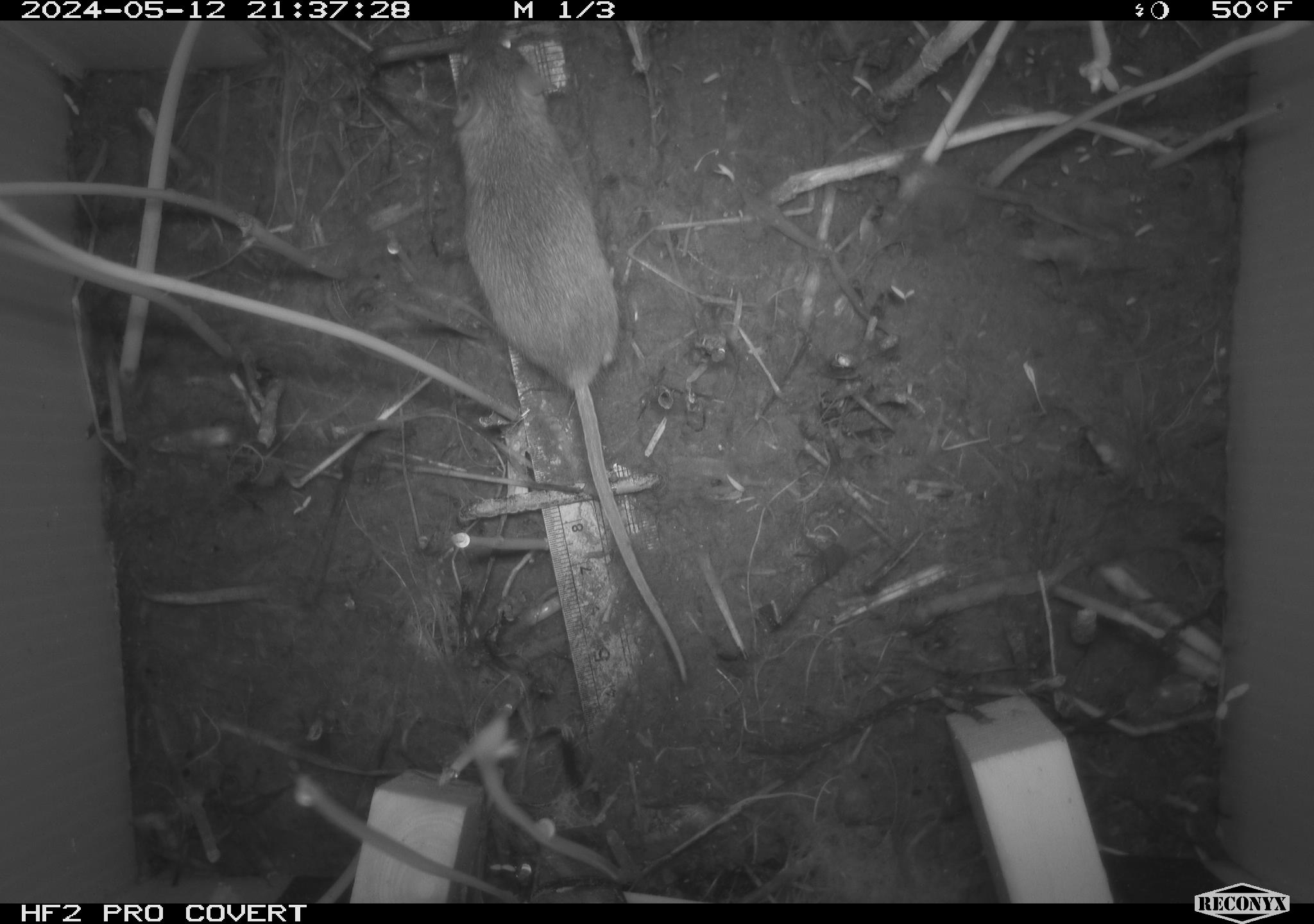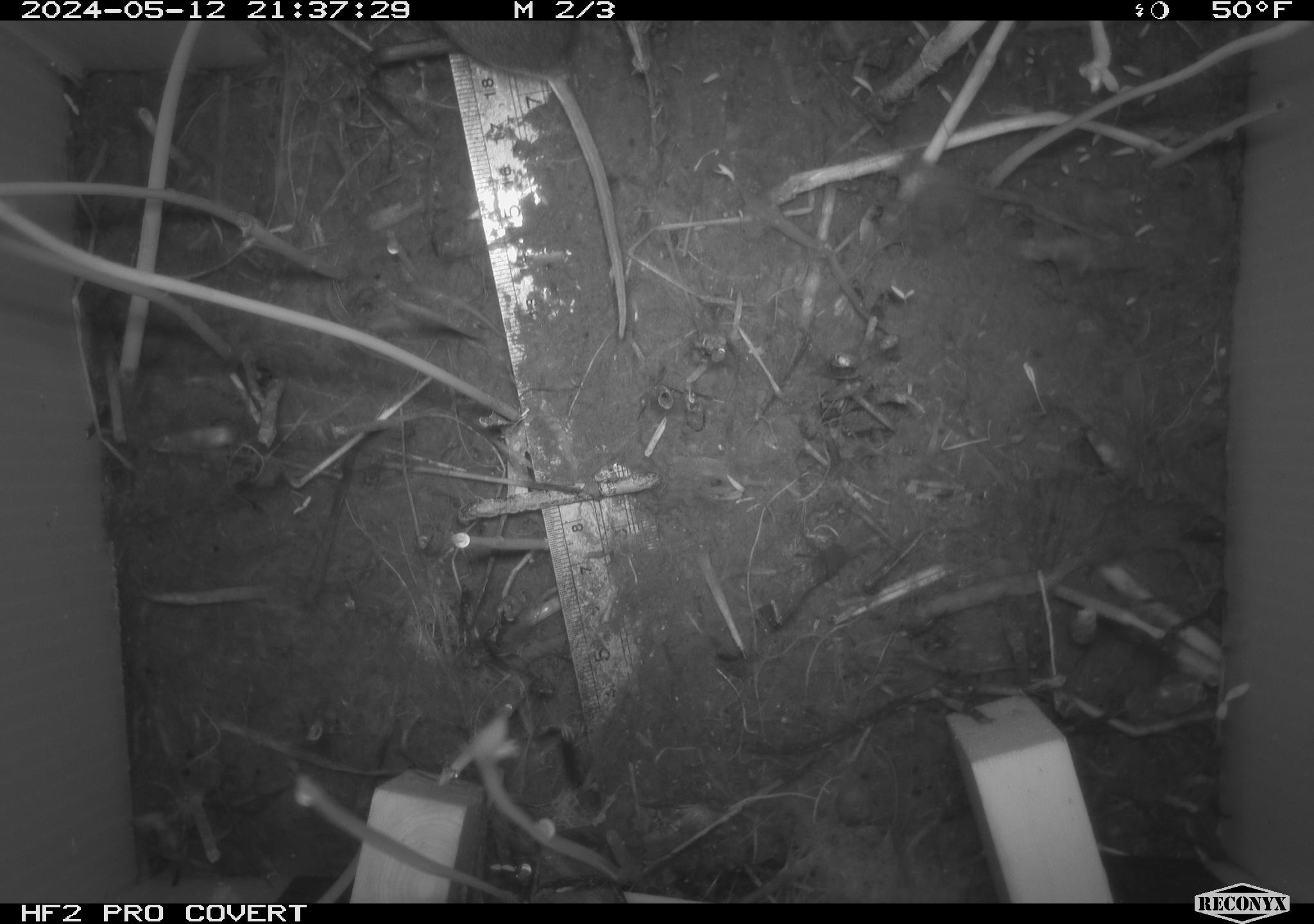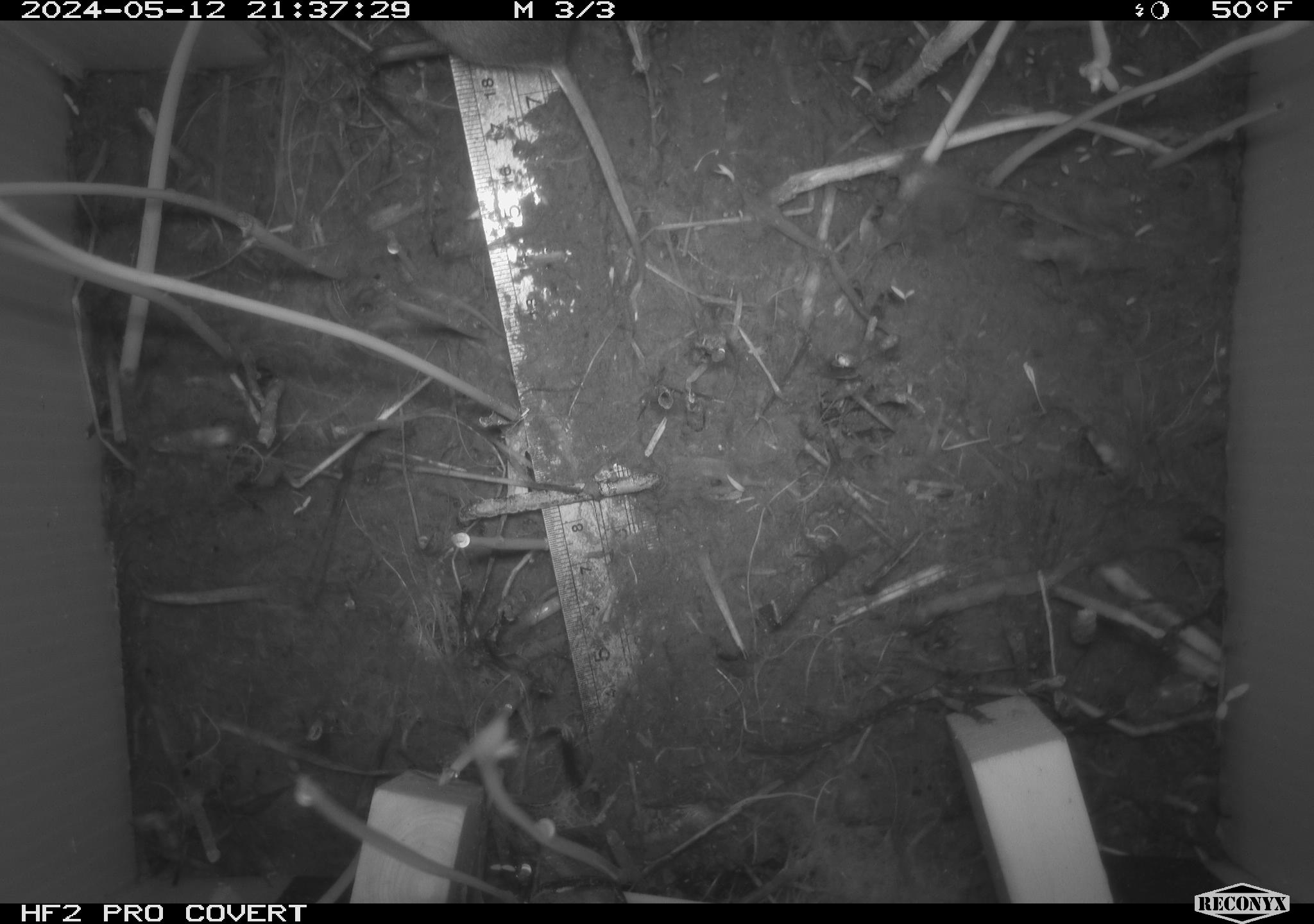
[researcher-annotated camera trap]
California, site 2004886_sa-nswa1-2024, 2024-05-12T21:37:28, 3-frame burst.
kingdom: Animalia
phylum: Chordata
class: Mammalia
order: Rodentia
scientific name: Rodentia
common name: mouse species